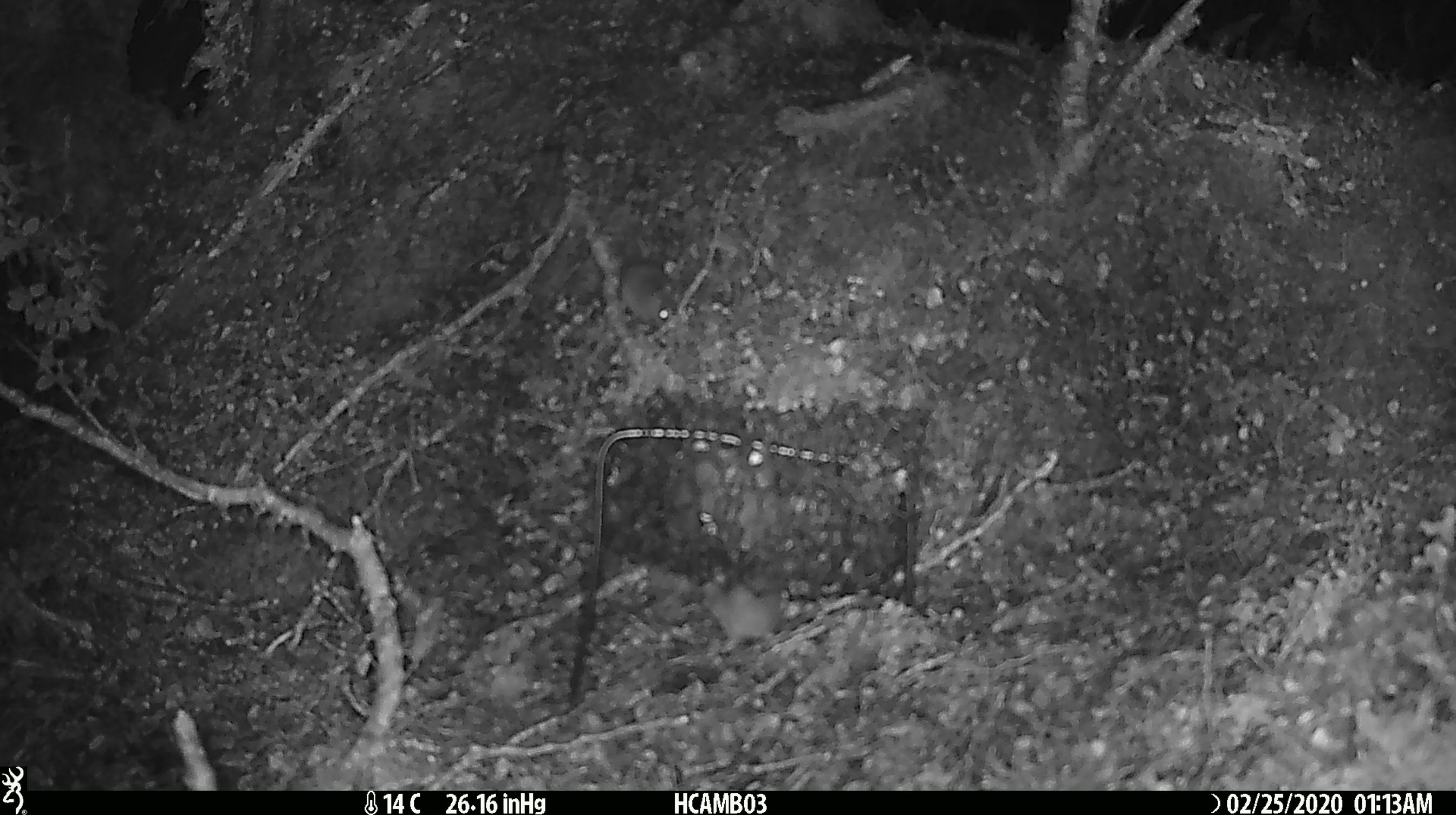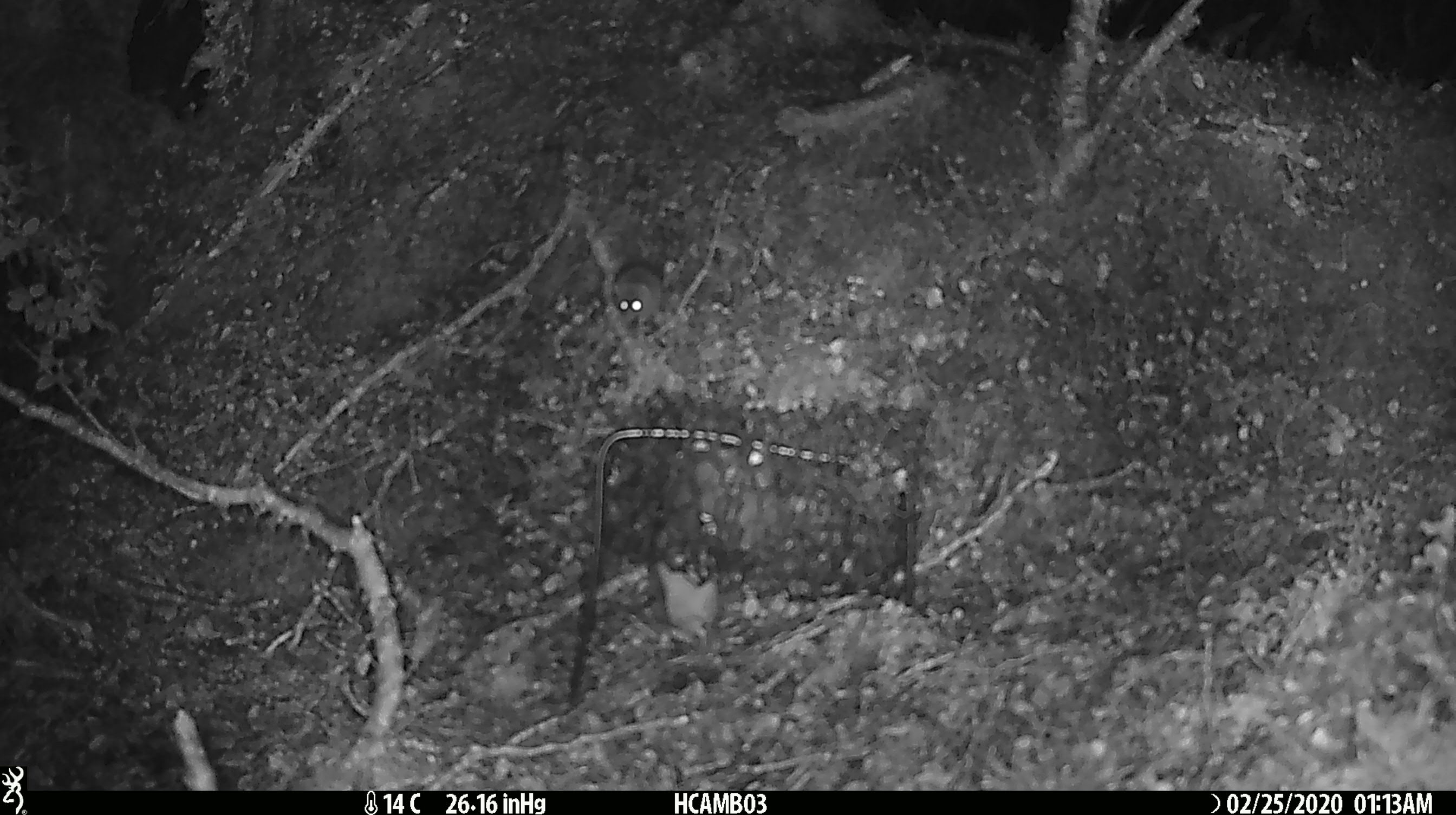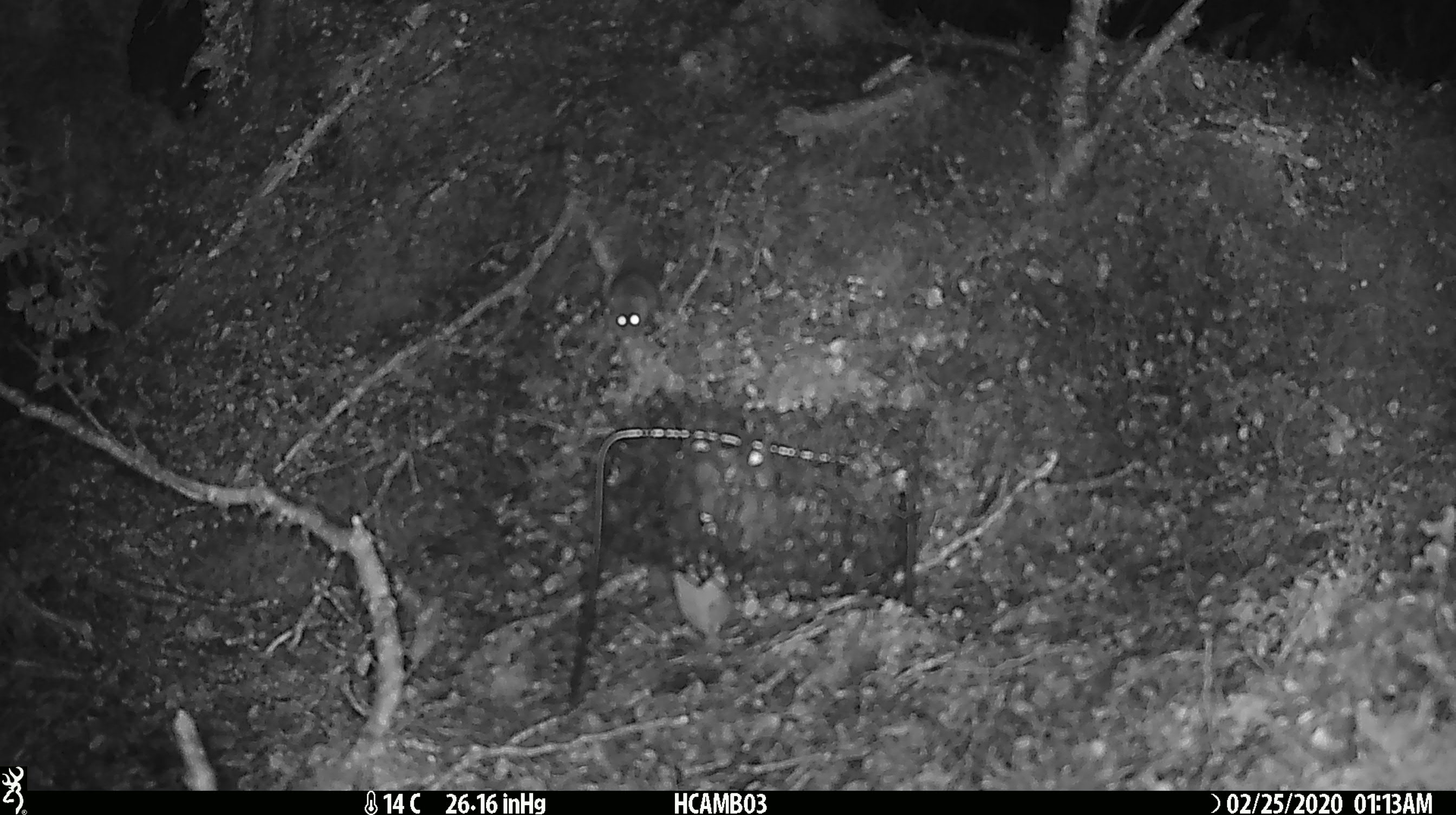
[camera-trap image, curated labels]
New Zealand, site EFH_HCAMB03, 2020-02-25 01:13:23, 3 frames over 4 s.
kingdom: Animalia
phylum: Chordata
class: Mammalia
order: Rodentia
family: Muridae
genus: Mus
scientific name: Mus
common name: mouse